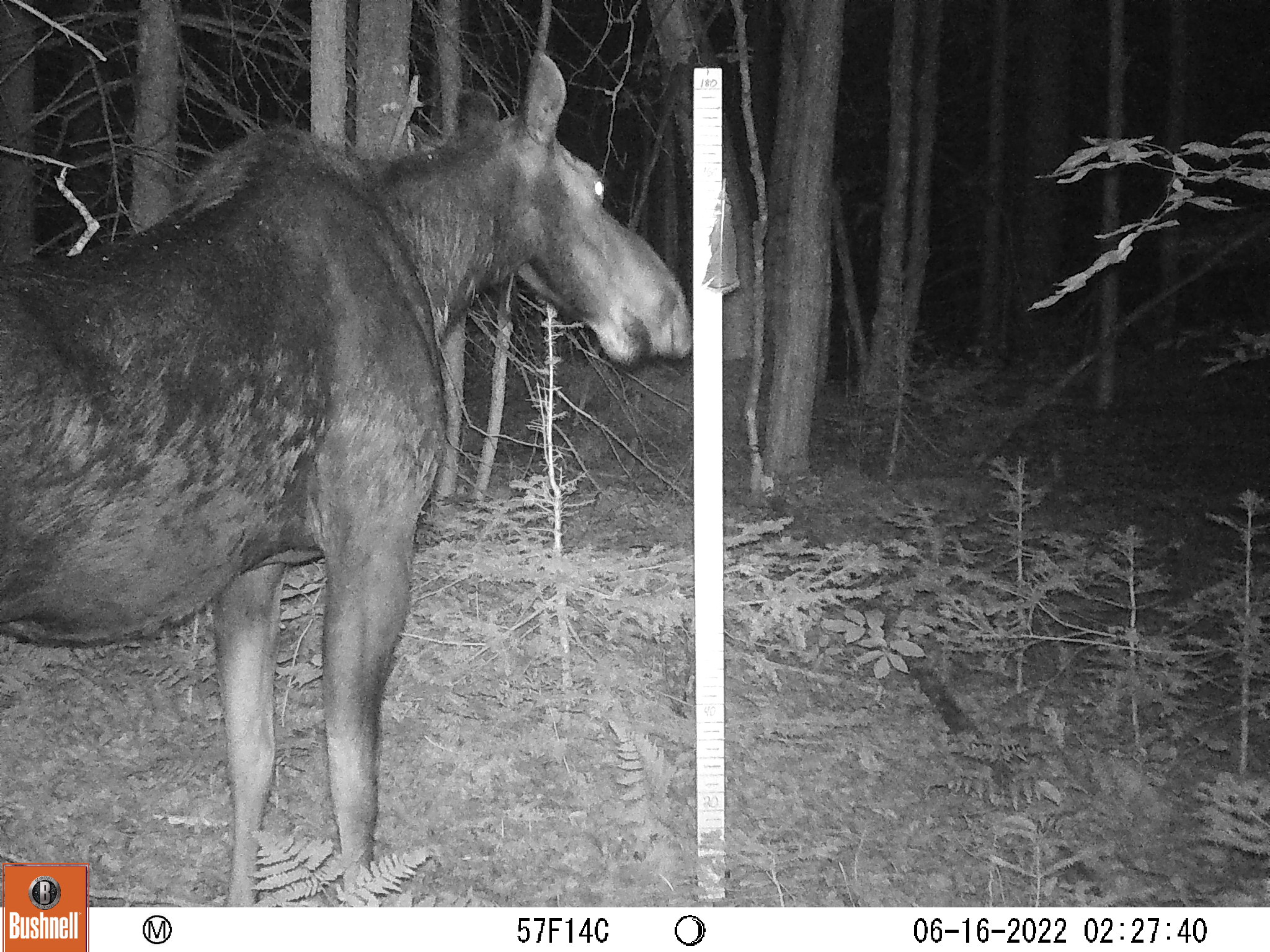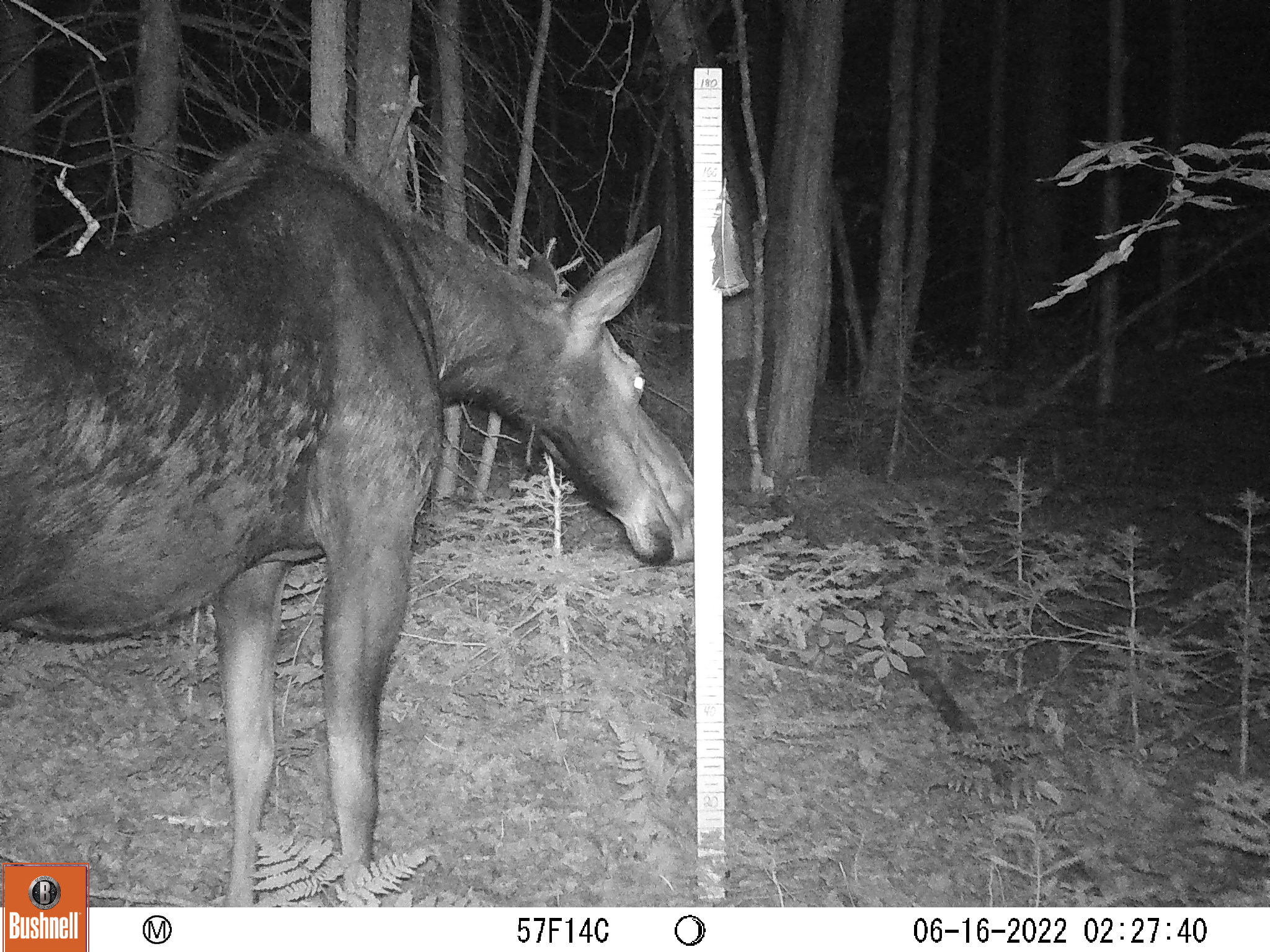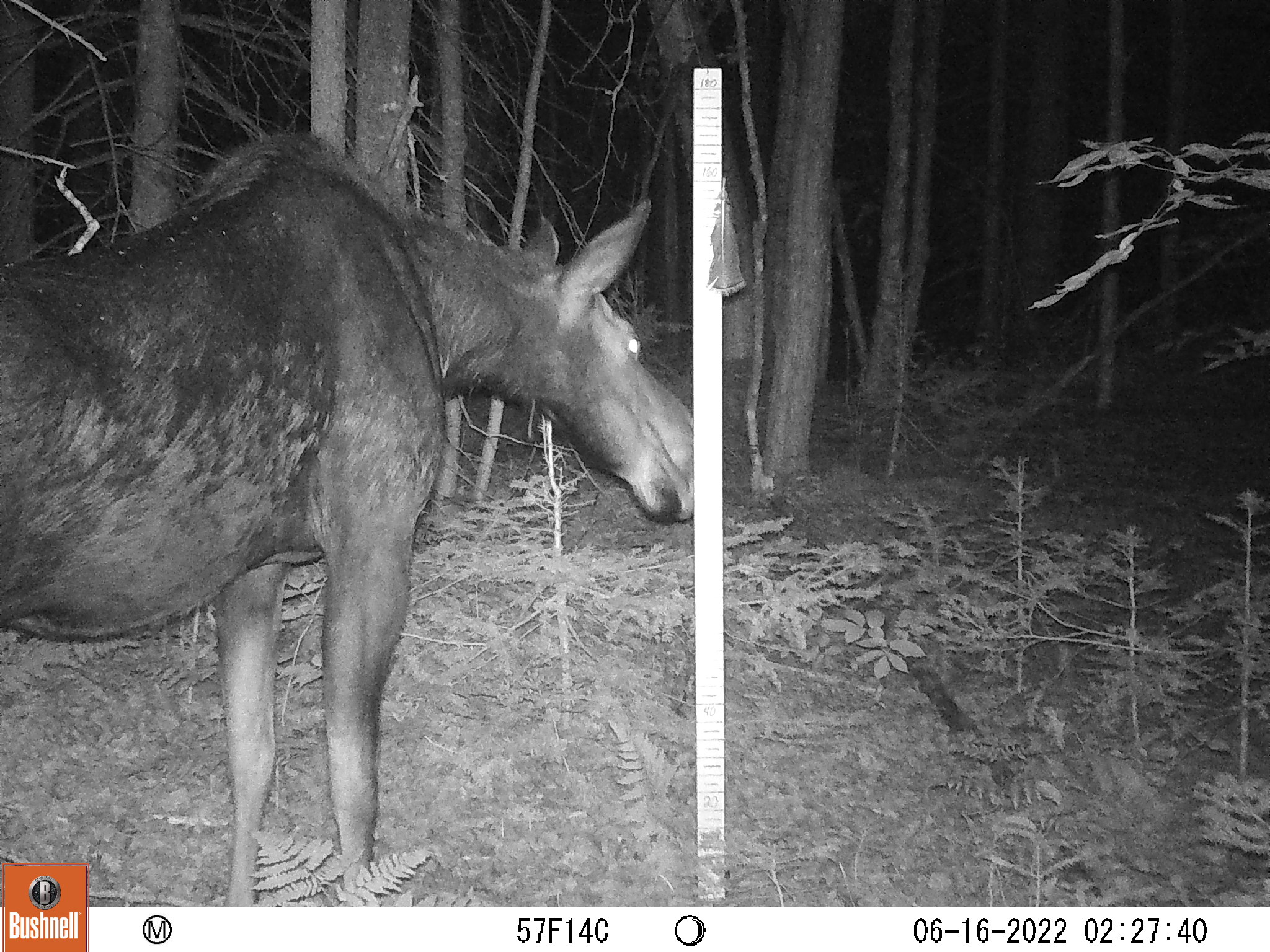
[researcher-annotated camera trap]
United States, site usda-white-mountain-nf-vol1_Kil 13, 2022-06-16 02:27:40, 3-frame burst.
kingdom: Animalia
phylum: Chordata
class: Mammalia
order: Artiodactyla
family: Cervidae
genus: Alces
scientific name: Alces alces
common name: moose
Moose (Alces alces).